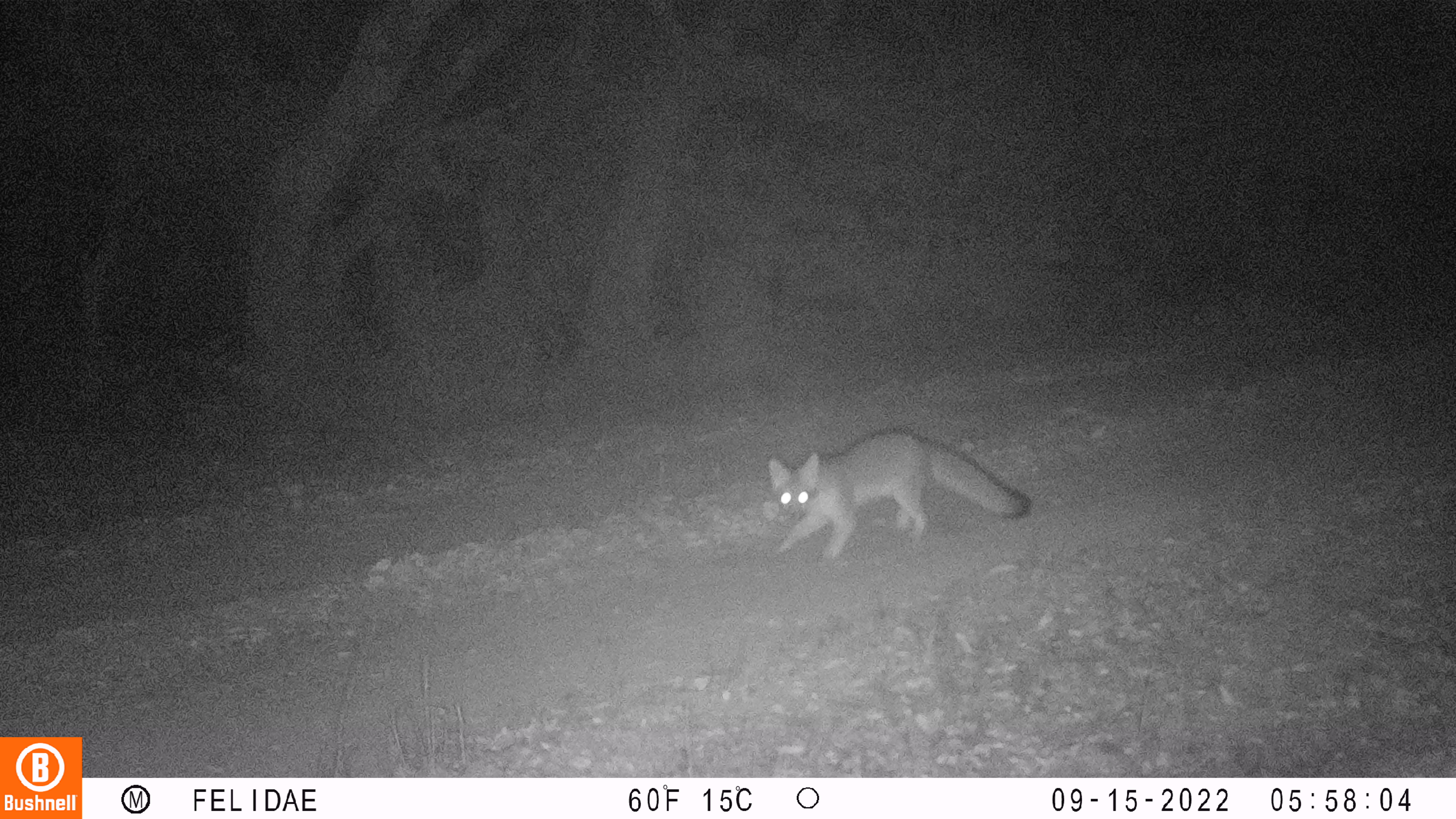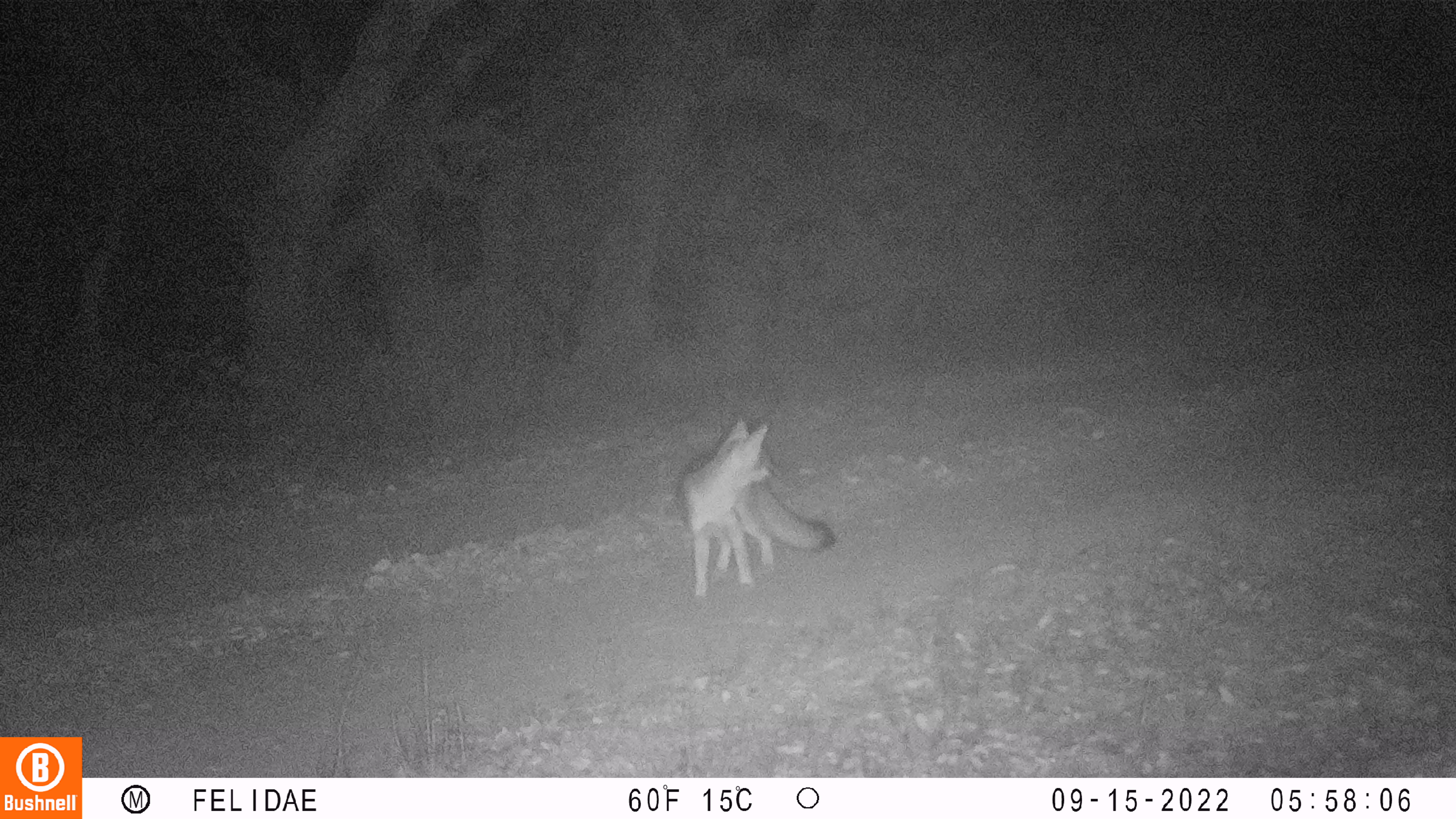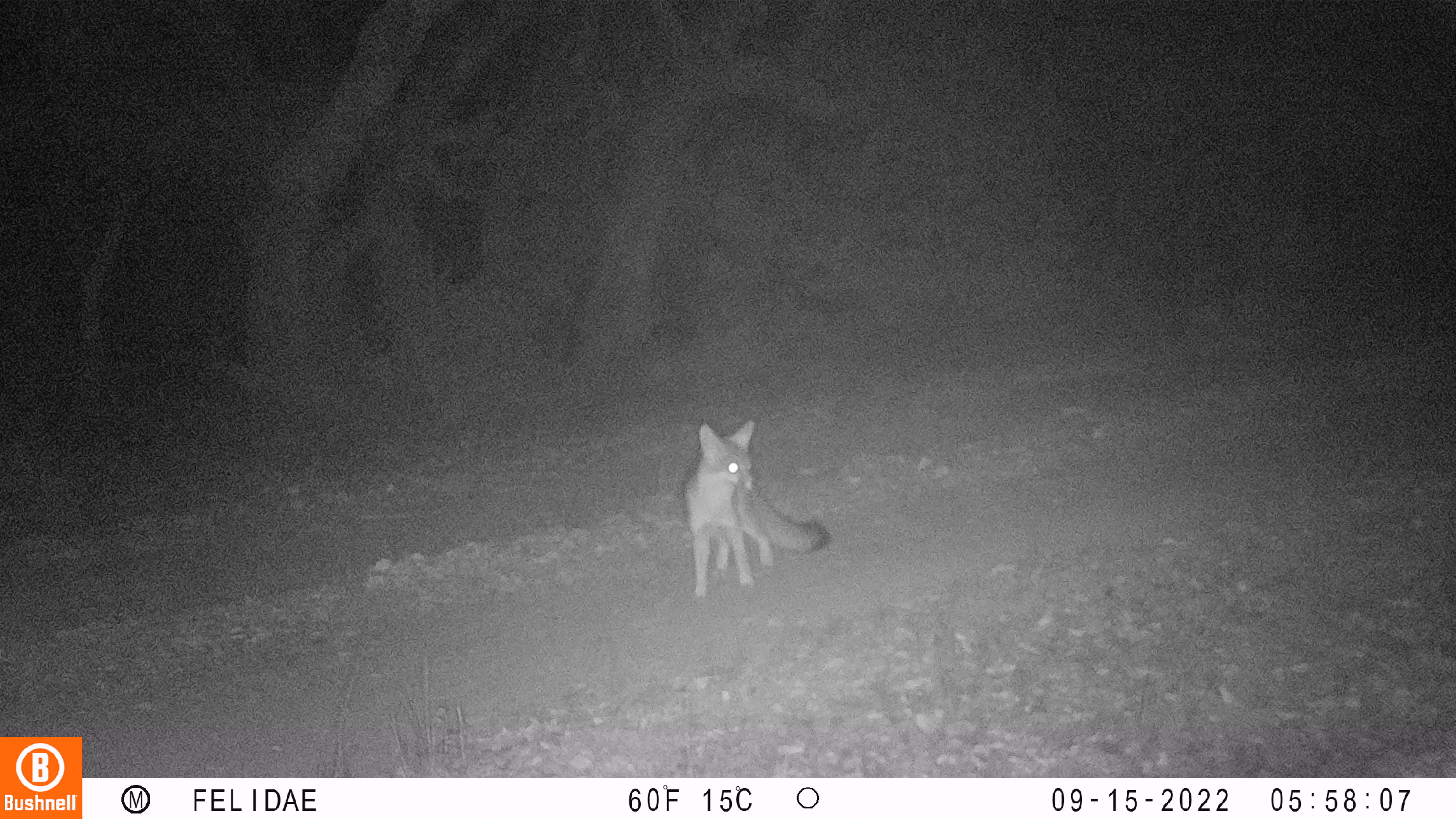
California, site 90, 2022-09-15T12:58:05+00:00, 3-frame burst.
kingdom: Animalia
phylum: Chordata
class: Mammalia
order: Carnivora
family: Canidae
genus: Urocyon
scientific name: Urocyon cinereoargenteus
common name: gray fox